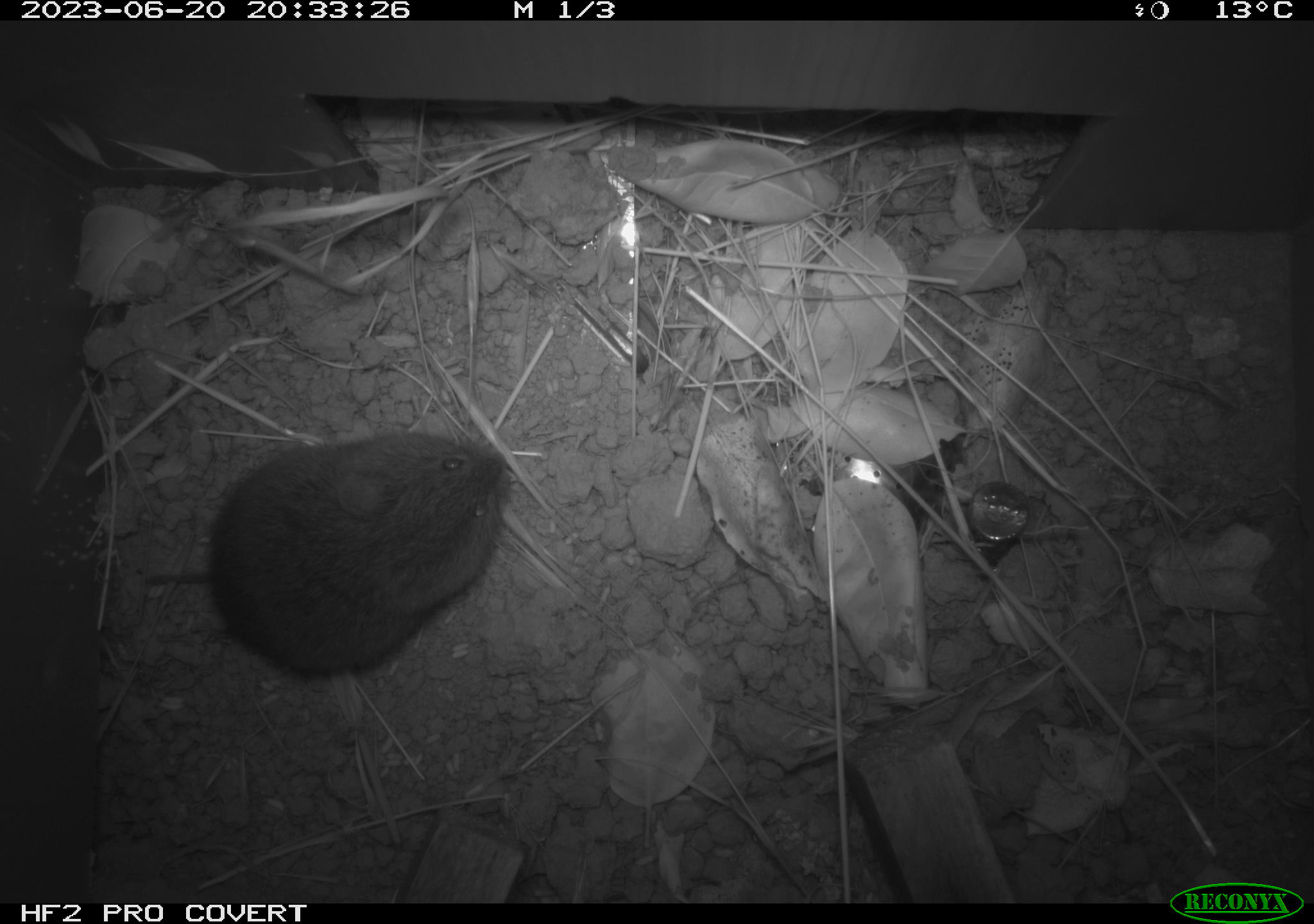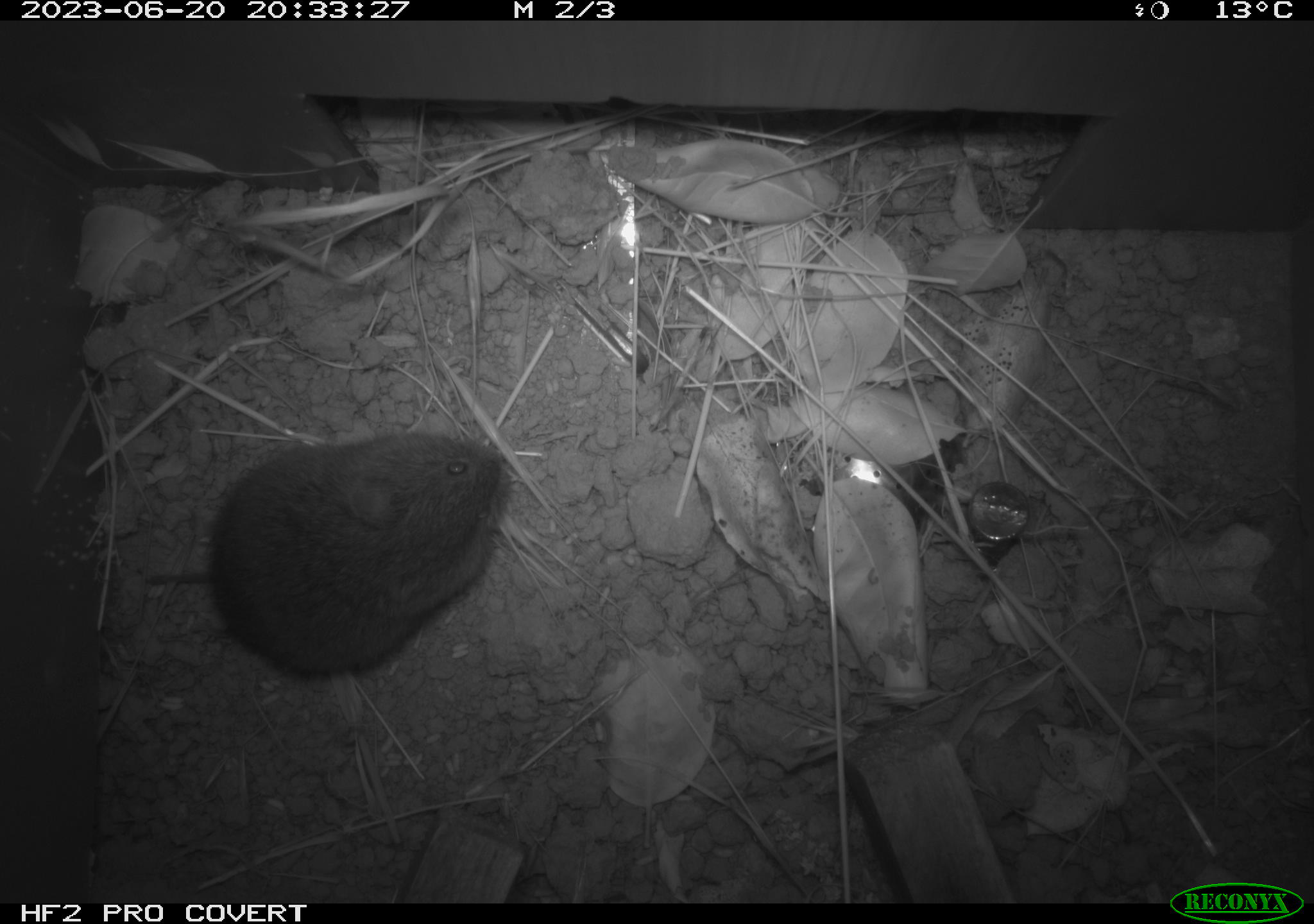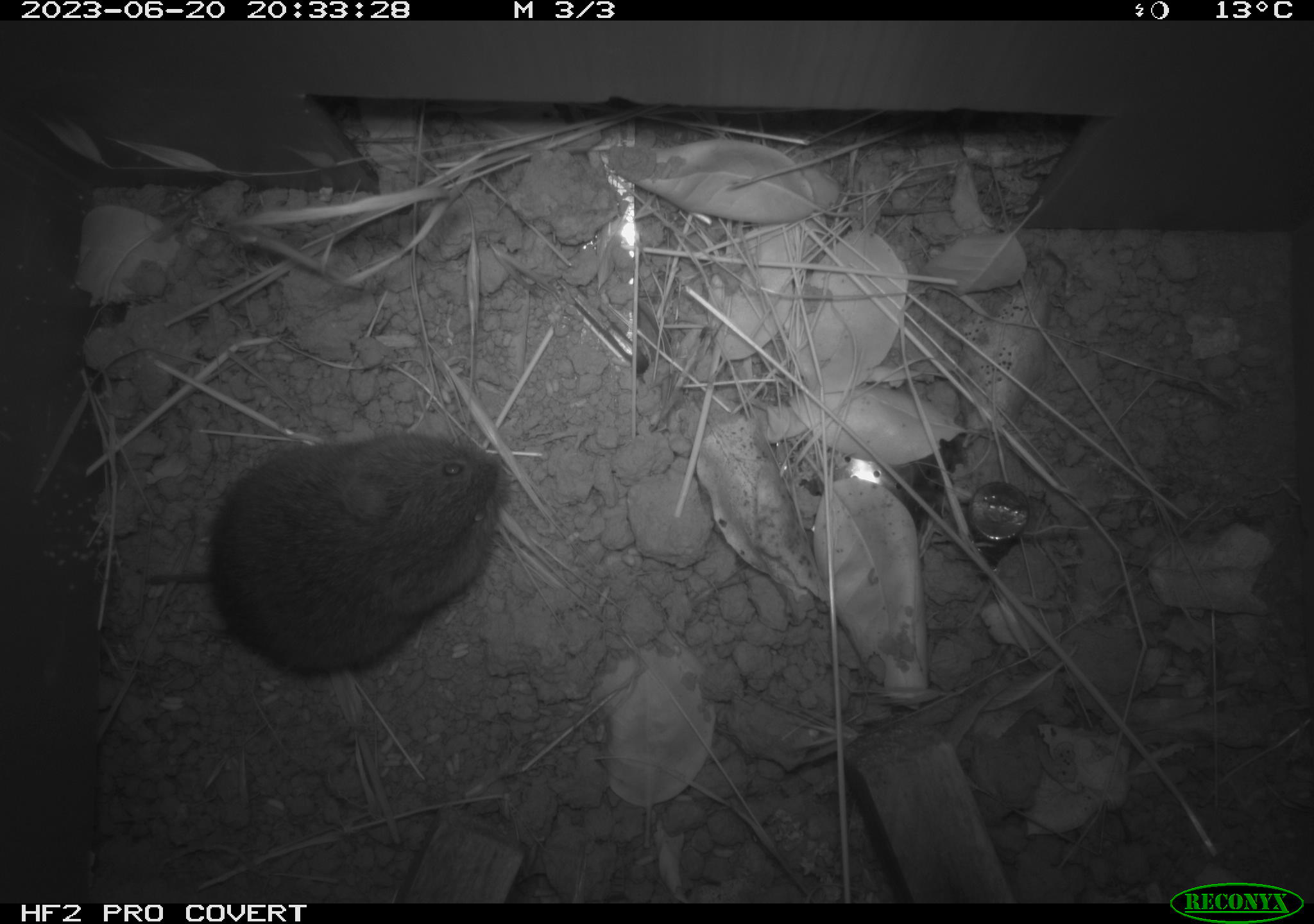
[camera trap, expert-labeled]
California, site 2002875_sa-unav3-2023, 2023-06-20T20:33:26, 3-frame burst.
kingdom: Animalia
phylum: Chordata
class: Mammalia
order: Rodentia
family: Cricetidae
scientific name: Arvicolinae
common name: voles, lemmings, and muskrats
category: arvicolinae subfamily